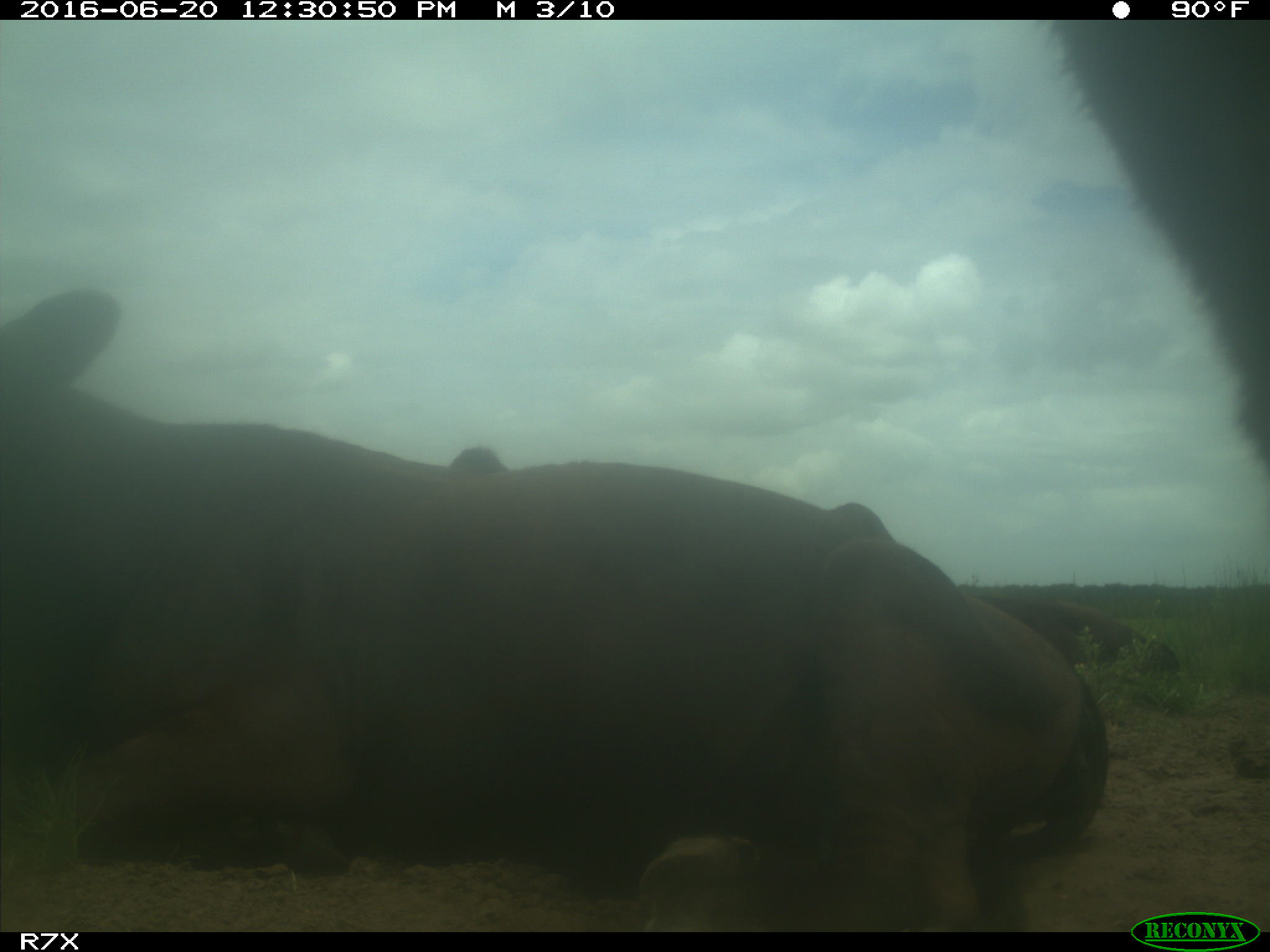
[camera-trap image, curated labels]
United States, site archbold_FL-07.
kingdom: Animalia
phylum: Chordata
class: Mammalia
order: Artiodactyla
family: Bovidae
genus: Bos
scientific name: Bos taurus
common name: domestic cow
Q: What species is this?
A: Bos taurus (domestic cow).